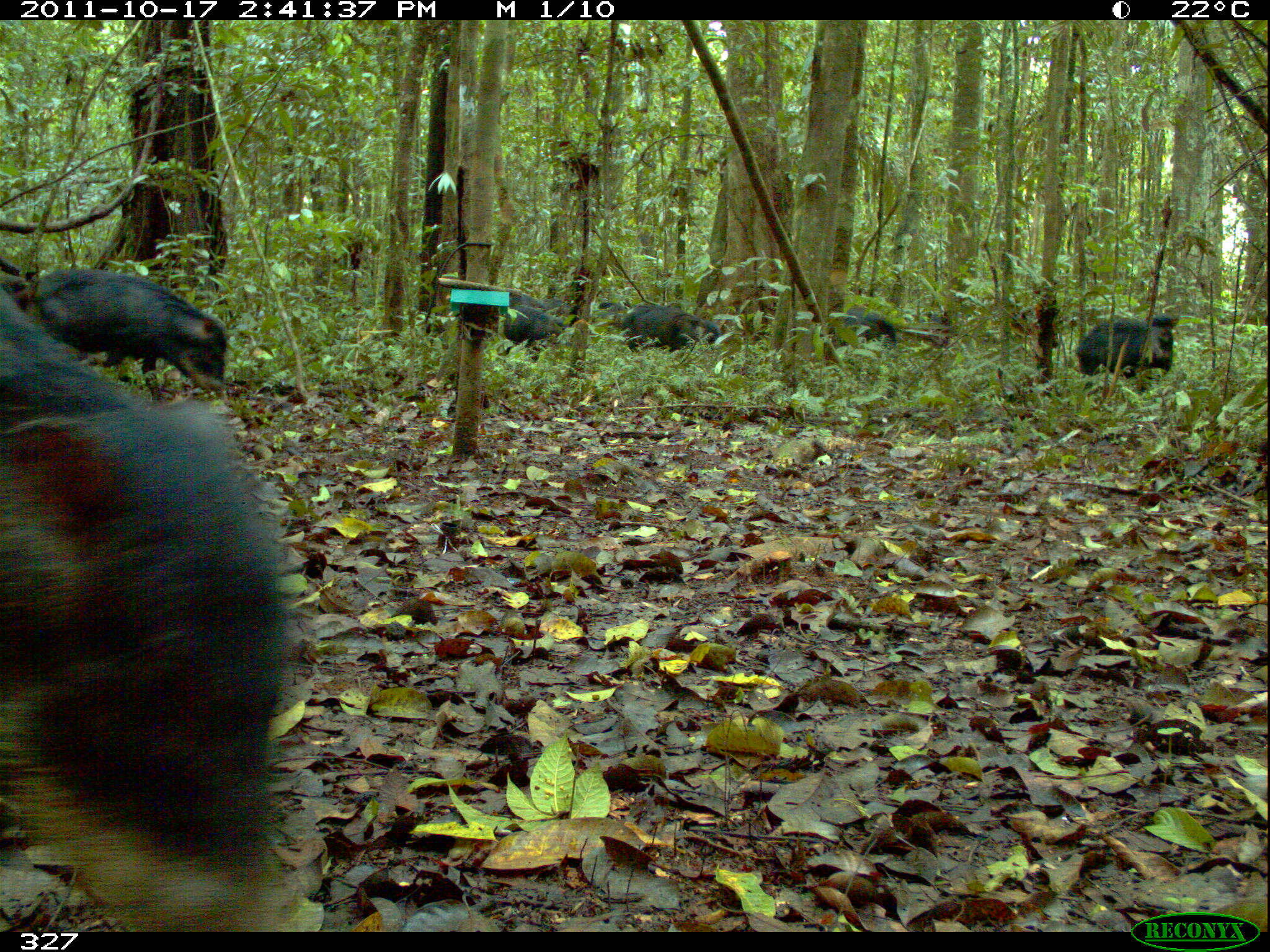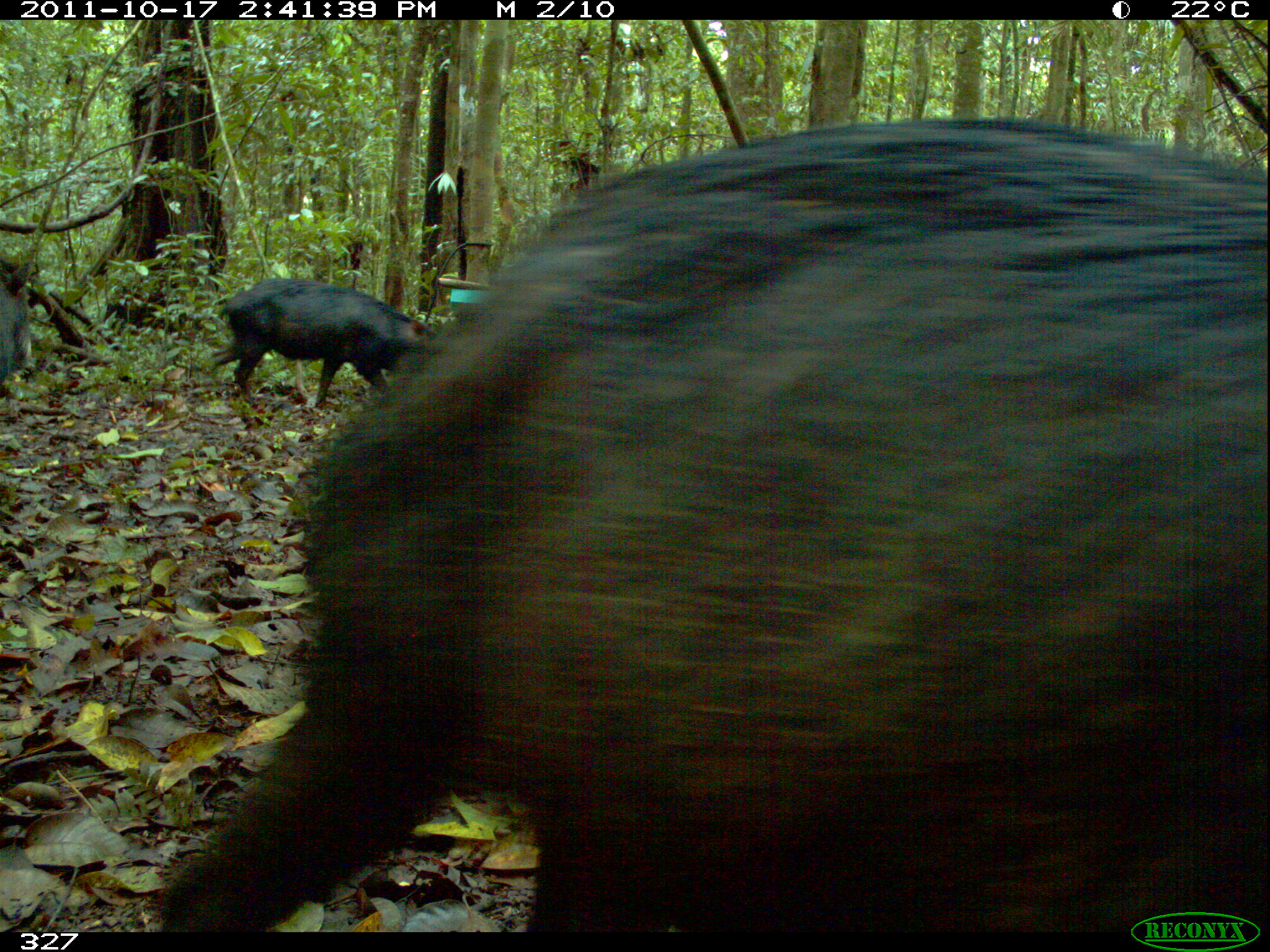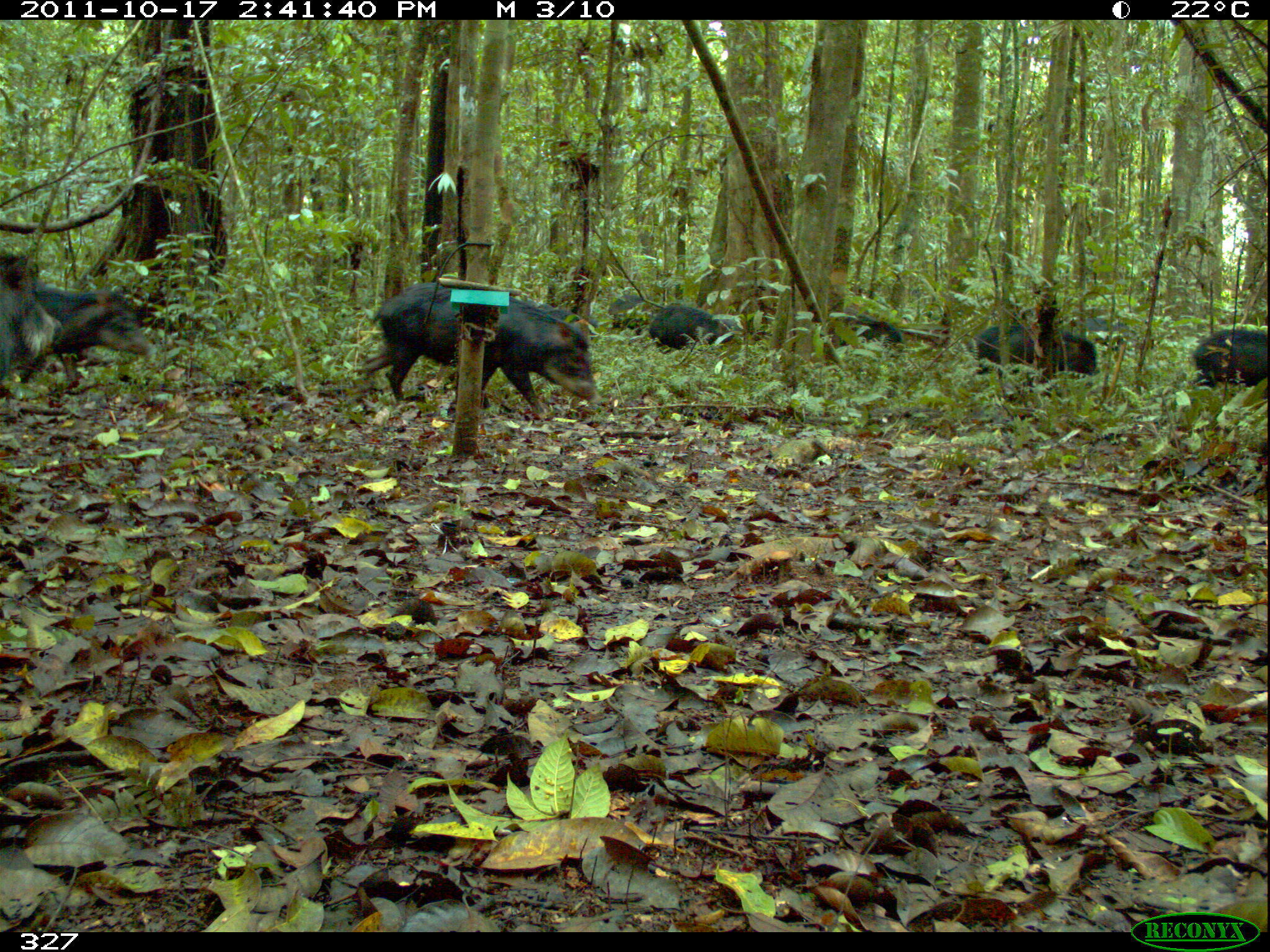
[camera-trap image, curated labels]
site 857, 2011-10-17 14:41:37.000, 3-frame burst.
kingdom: Animalia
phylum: Chordata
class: Mammalia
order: Artiodactyla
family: Tayassuidae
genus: Tayassu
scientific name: Tayassu pecari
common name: white-lipped peccary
Tayassu pecari (white-lipped peccary).